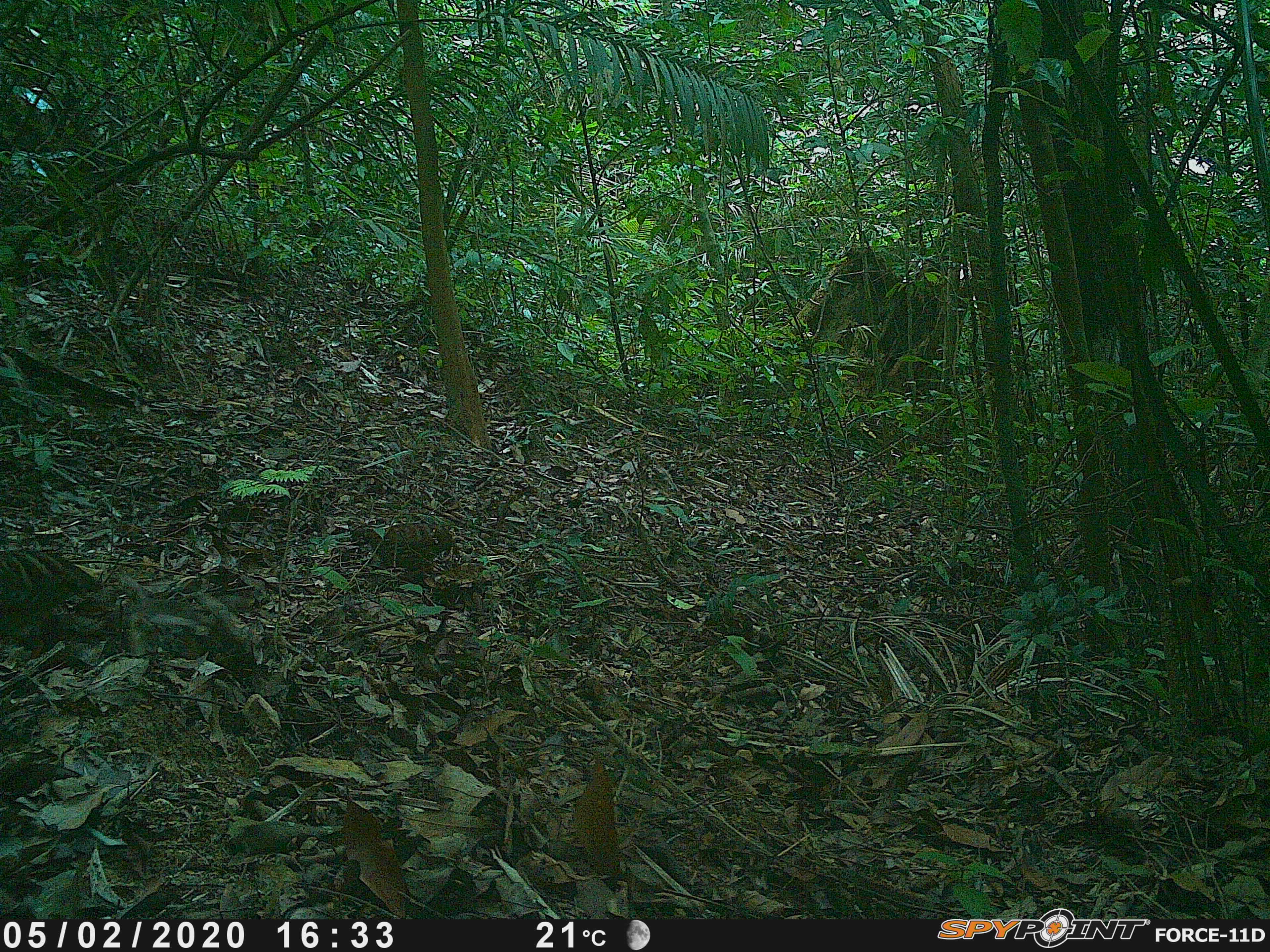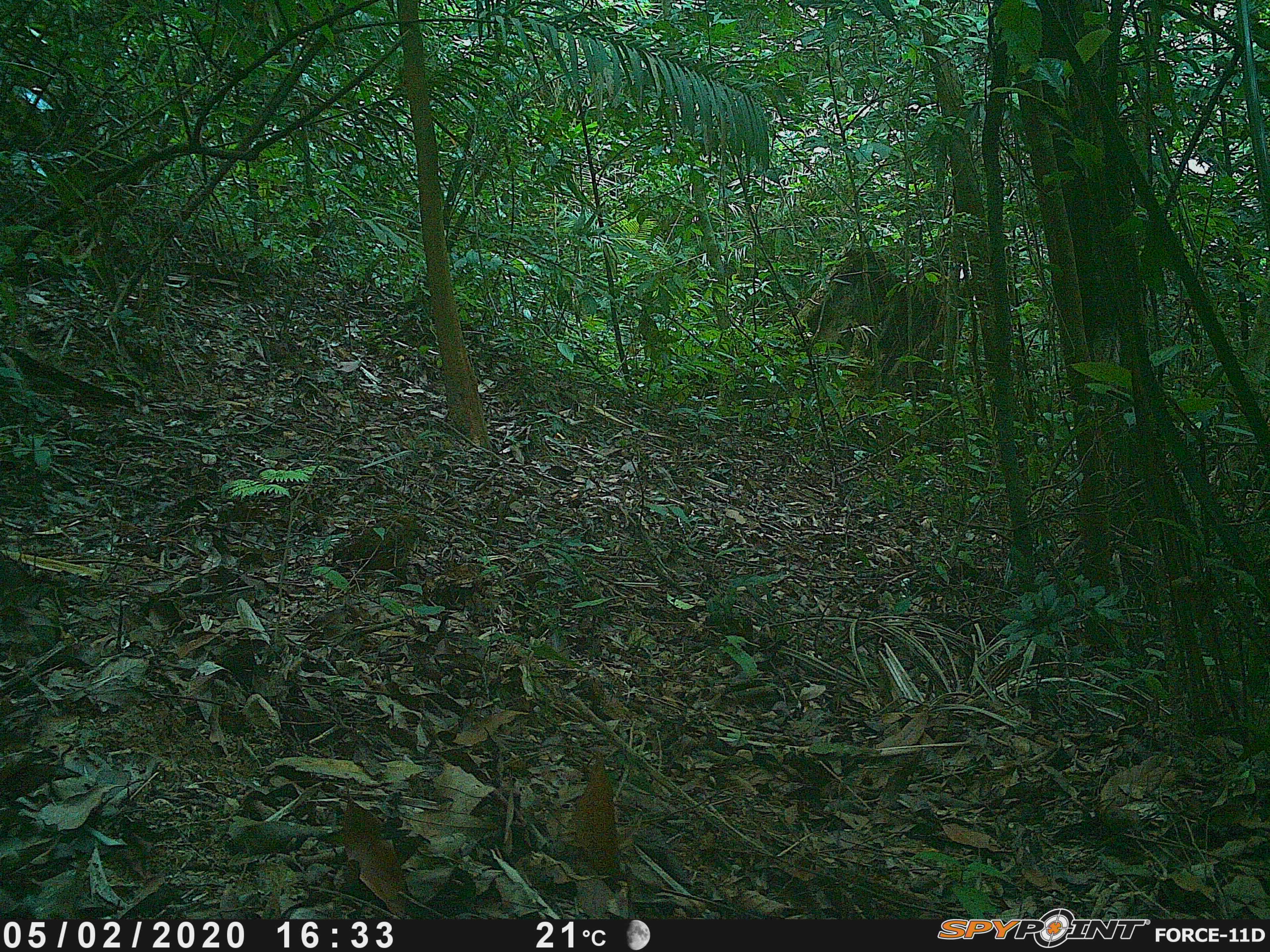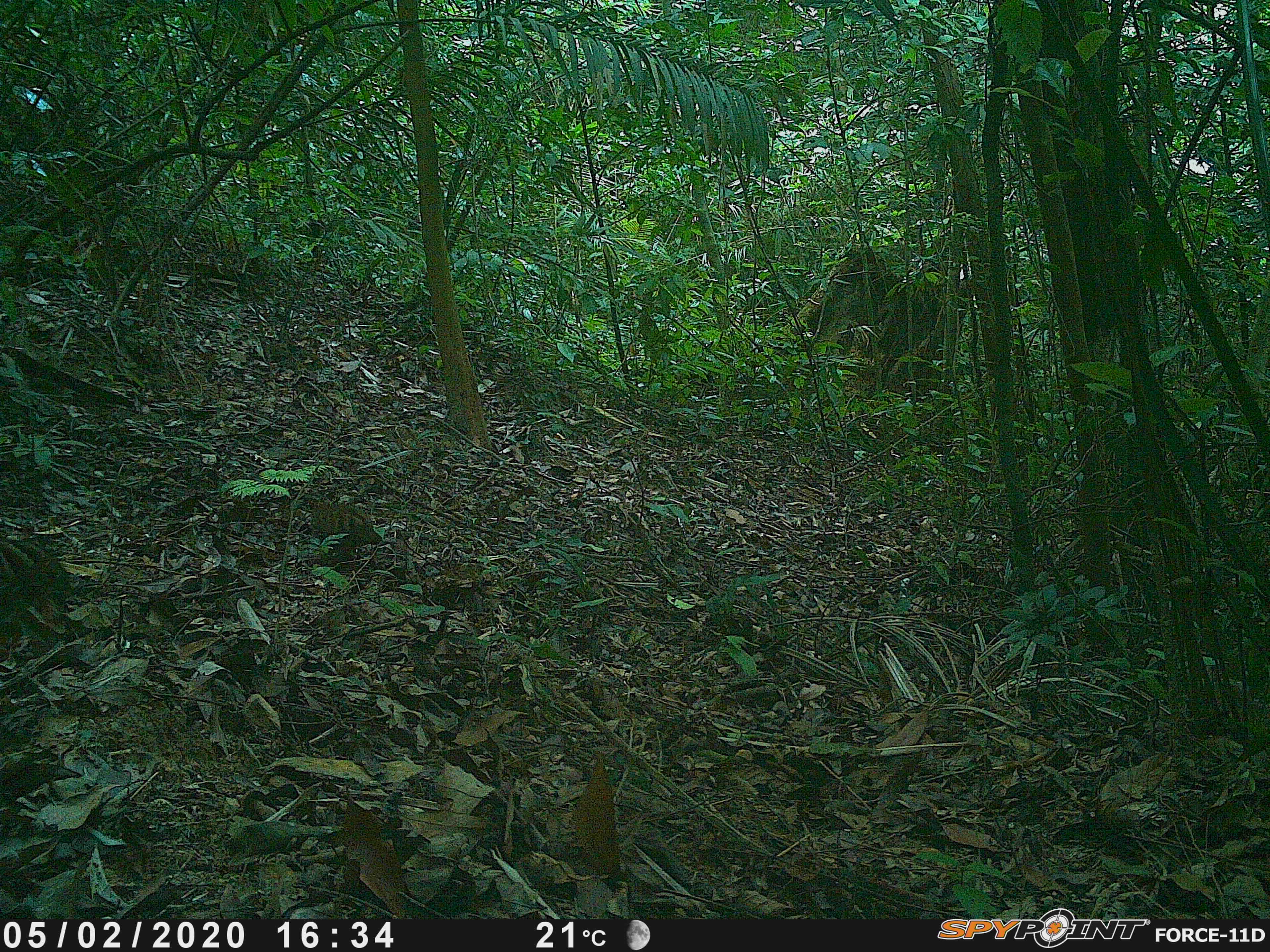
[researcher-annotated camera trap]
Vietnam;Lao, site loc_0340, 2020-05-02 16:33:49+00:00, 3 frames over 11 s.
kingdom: Animalia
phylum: Chordata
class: Aves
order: Galliformes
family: Phasianidae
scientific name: Phasianidae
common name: partridge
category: unidentified partridge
Unidentified partridge (partridge) (Phasianidae). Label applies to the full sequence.